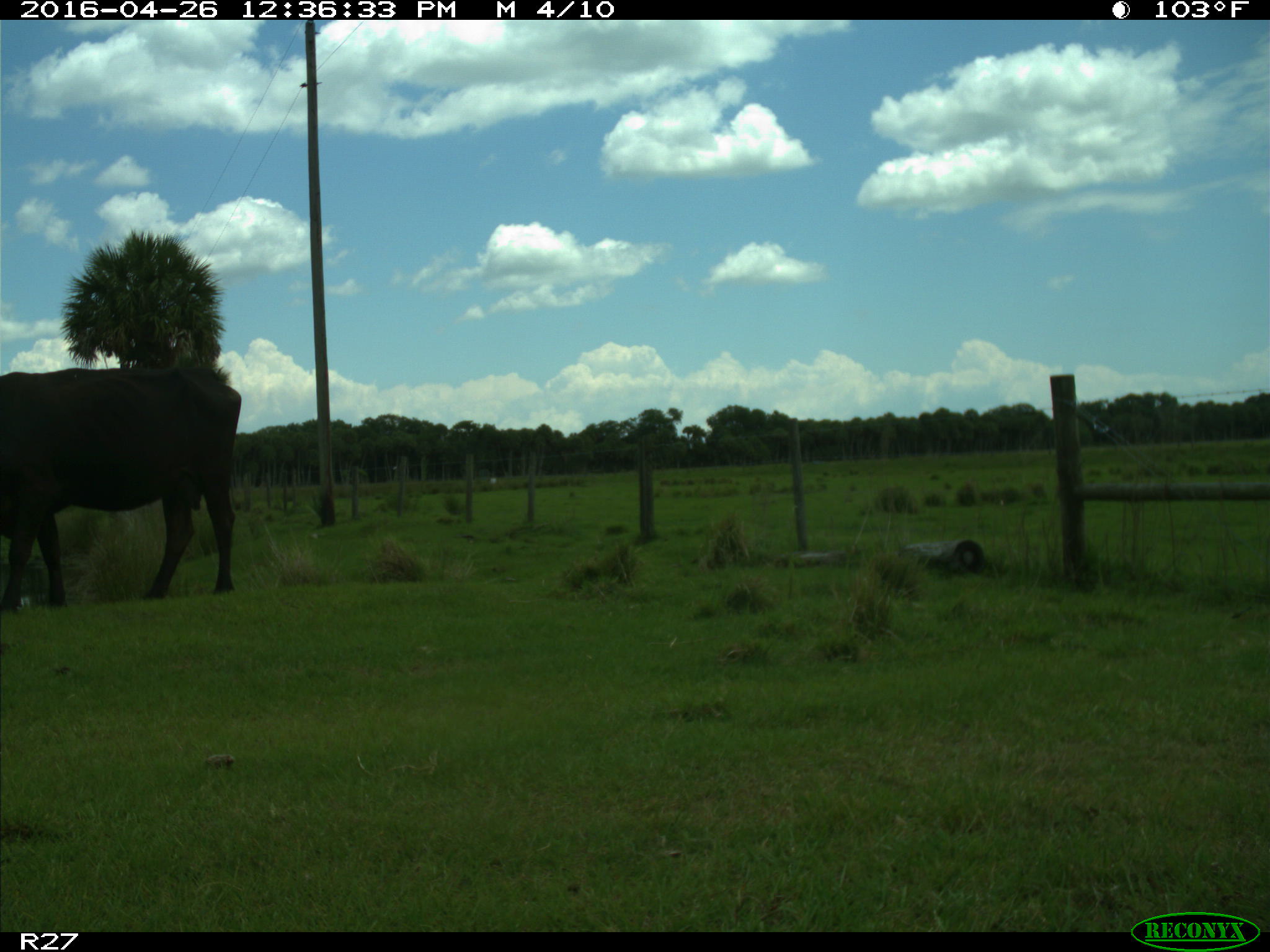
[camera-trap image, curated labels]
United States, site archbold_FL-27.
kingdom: Animalia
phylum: Chordata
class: Mammalia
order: Artiodactyla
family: Bovidae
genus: Bos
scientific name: Bos taurus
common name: domestic cow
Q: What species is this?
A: Bos taurus (domestic cow).